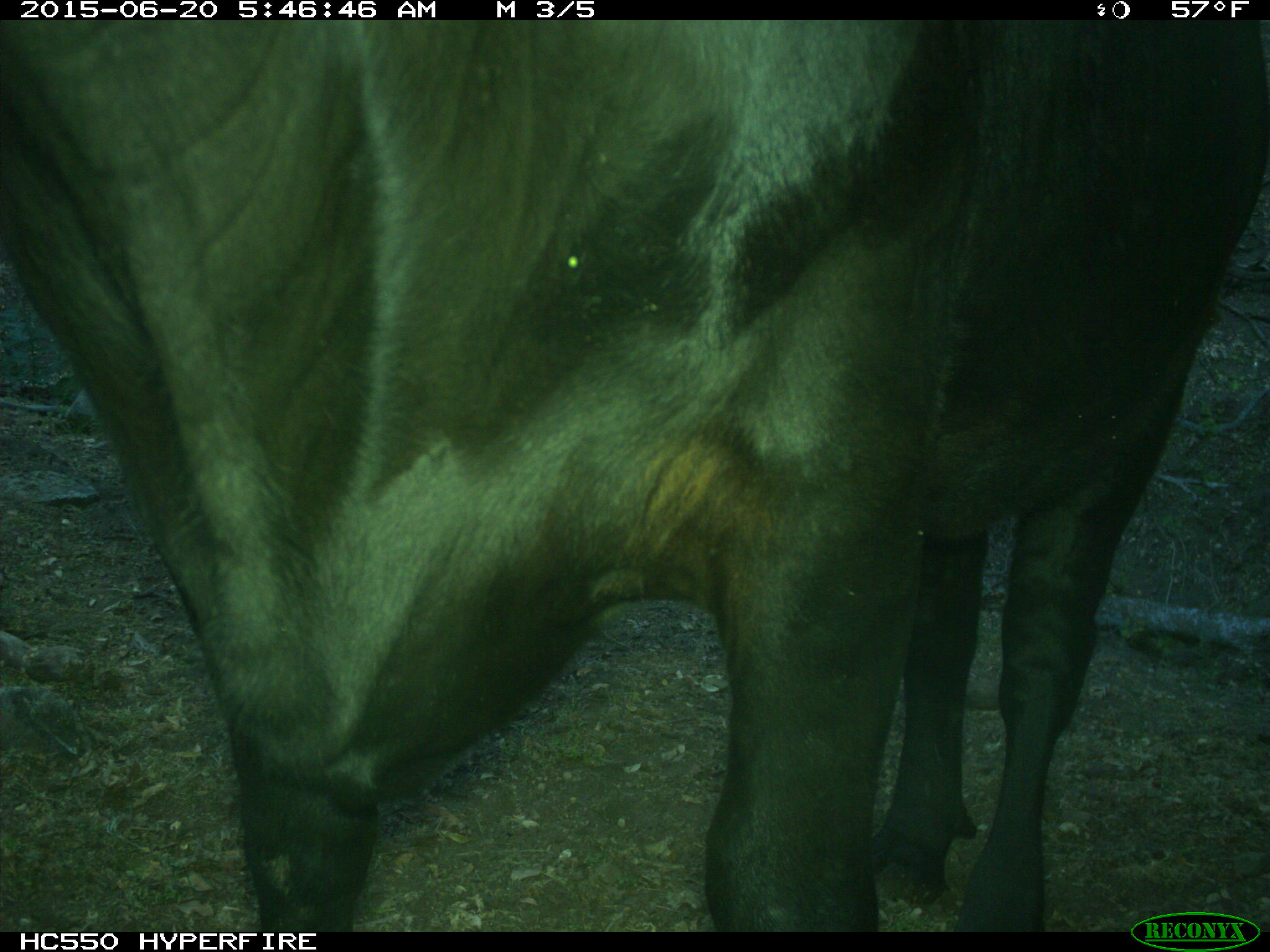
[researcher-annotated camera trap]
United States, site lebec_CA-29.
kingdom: Animalia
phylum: Chordata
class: Mammalia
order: Artiodactyla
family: Bovidae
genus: Bos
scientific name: Bos taurus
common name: domestic cow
Bos taurus (domestic cow).